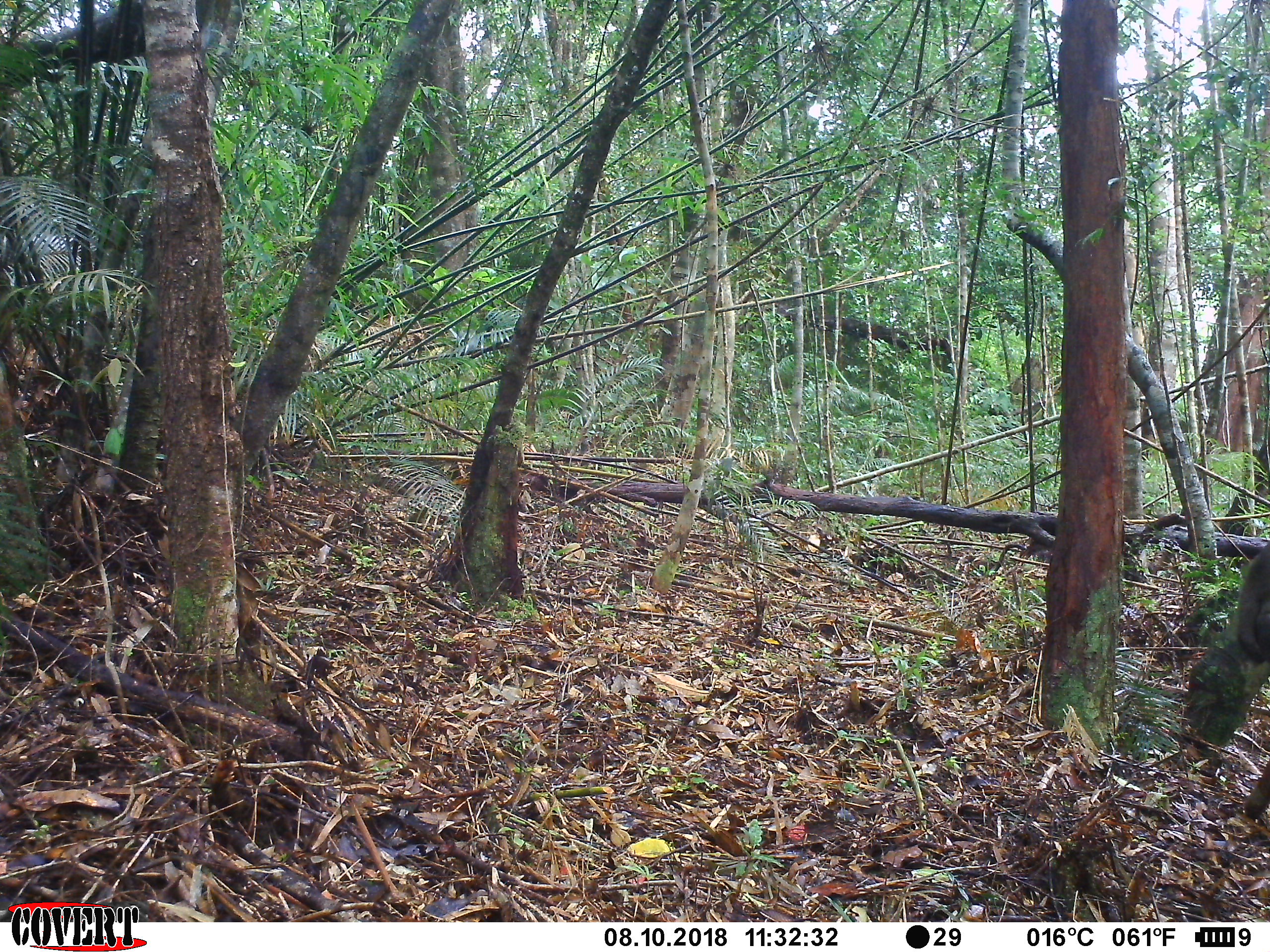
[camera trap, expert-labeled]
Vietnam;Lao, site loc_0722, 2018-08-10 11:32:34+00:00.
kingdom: Animalia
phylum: Chordata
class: Mammalia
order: Primates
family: Cercopithecidae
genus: Macaca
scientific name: Macaca arctoides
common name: stump-tailed macaque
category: stump tailed macaque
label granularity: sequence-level